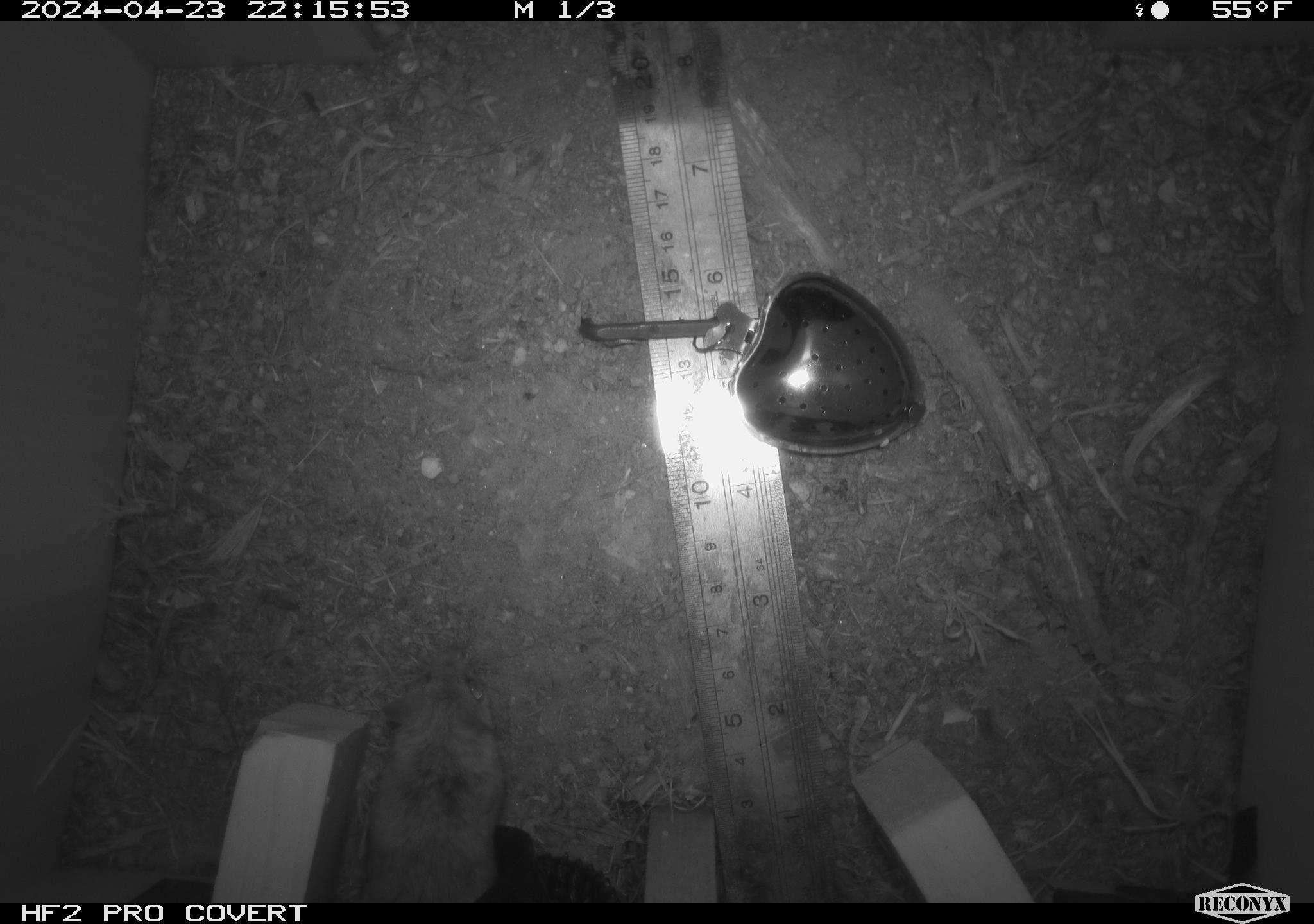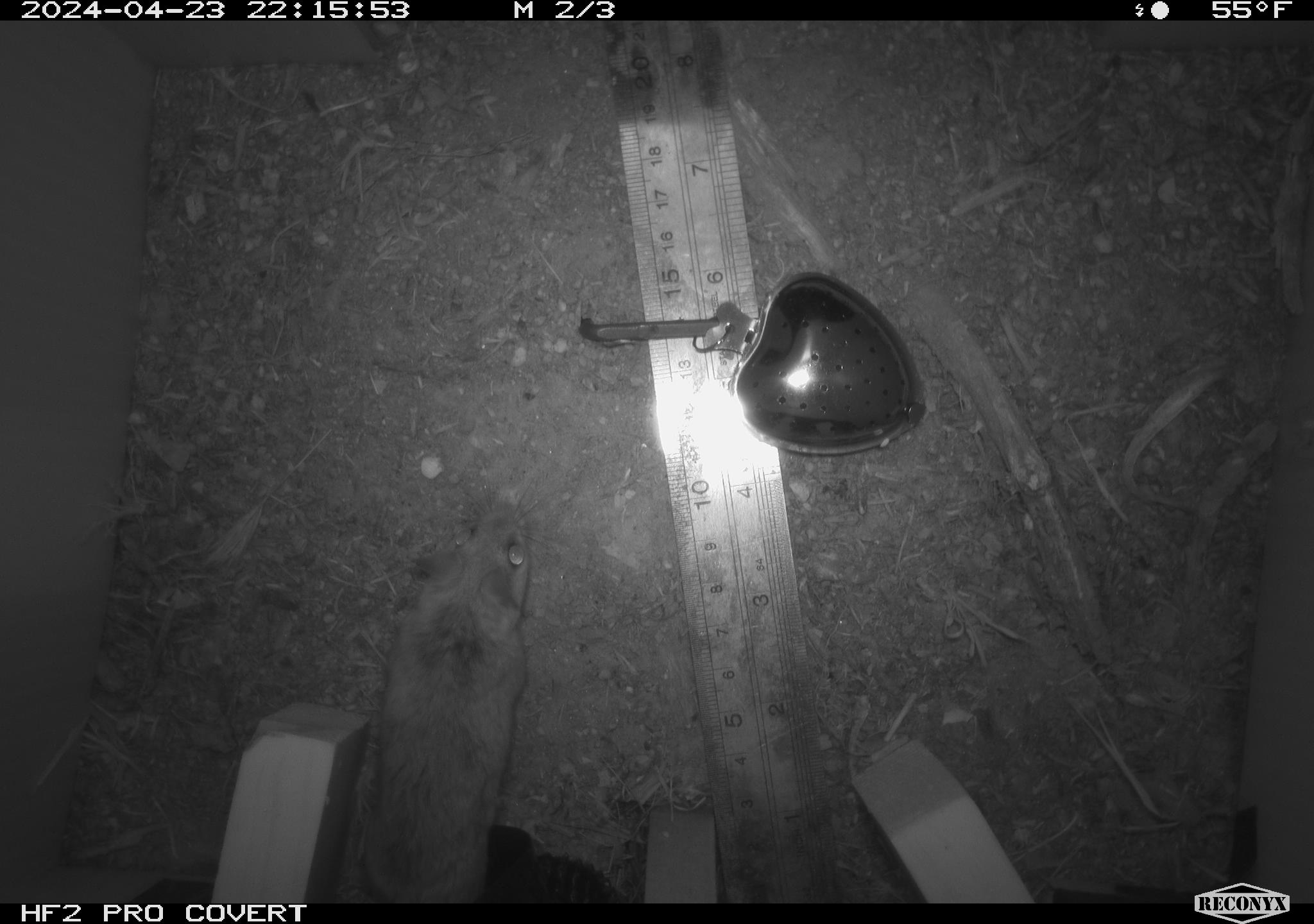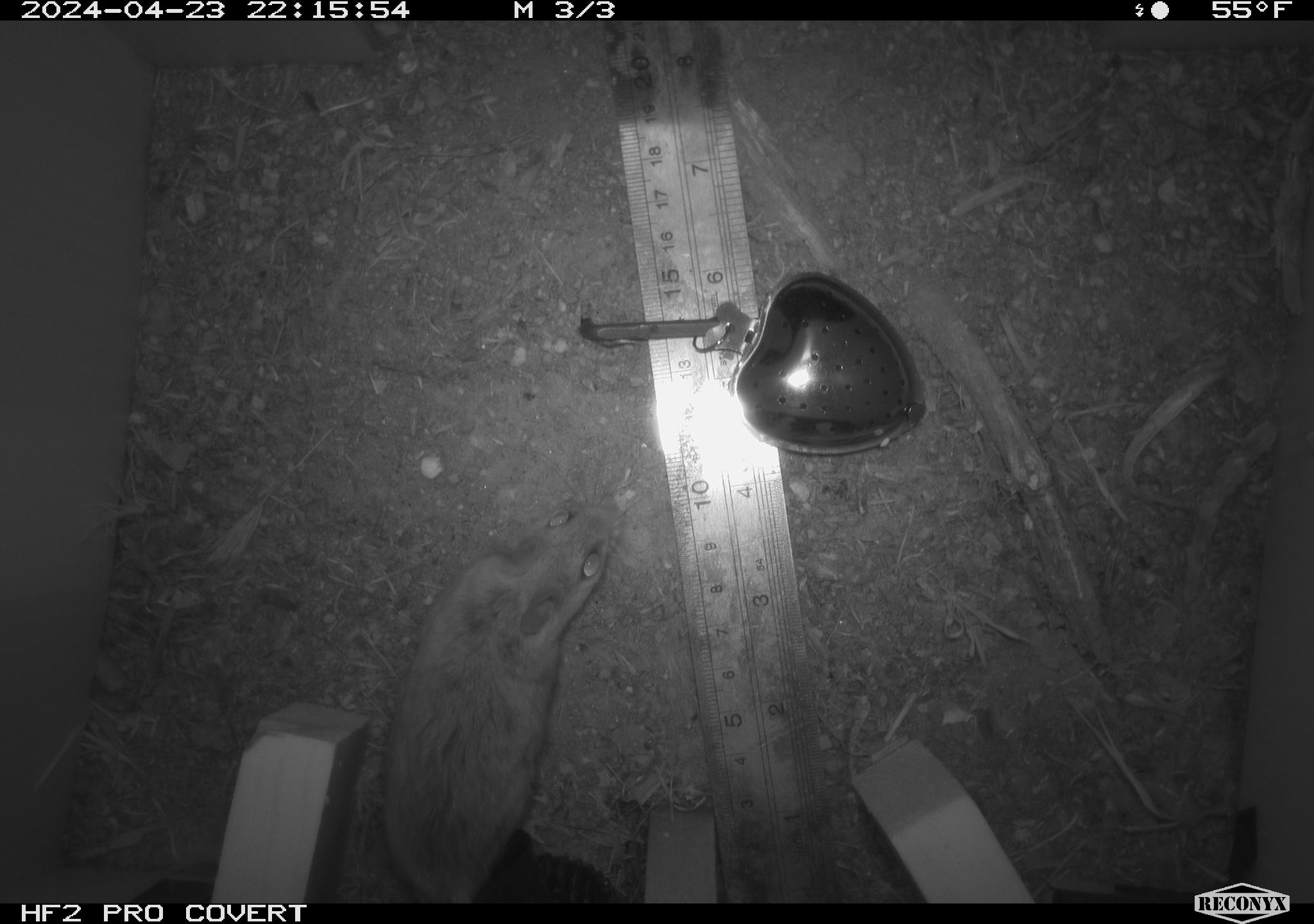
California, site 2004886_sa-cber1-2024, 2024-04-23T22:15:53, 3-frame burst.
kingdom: Animalia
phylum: Chordata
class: Mammalia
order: Rodentia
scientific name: Rodentia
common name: mouse species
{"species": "mouse species (Rodentia)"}